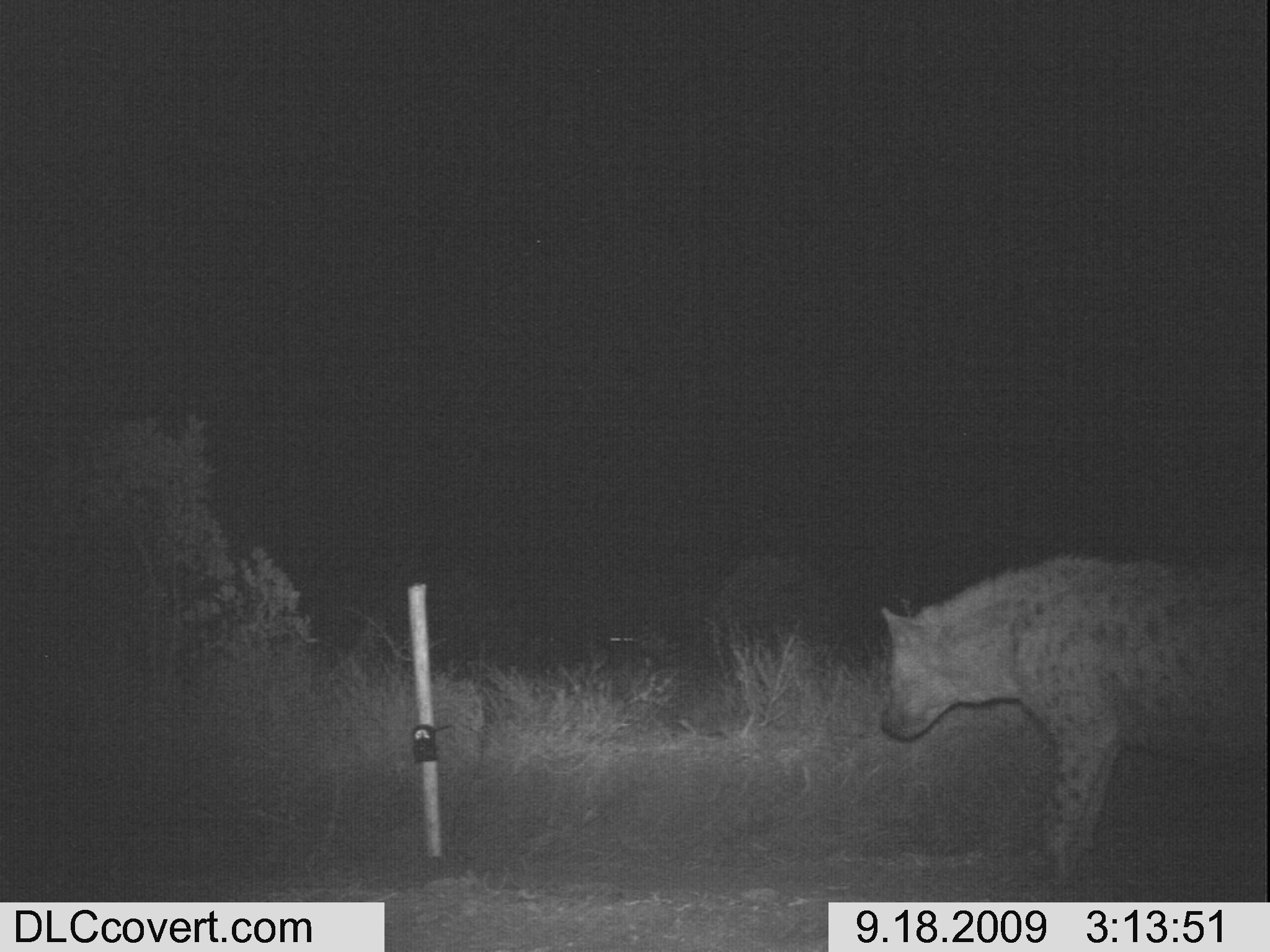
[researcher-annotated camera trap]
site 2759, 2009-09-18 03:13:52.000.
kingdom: Animalia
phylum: Chordata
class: Mammalia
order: Carnivora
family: Hyaenidae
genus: Crocuta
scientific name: Crocuta crocuta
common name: spotted hyena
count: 1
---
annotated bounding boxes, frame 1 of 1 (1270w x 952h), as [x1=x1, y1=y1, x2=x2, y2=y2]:
crocuta crocuta: [x1=875, y1=551, x2=1270, y2=891]